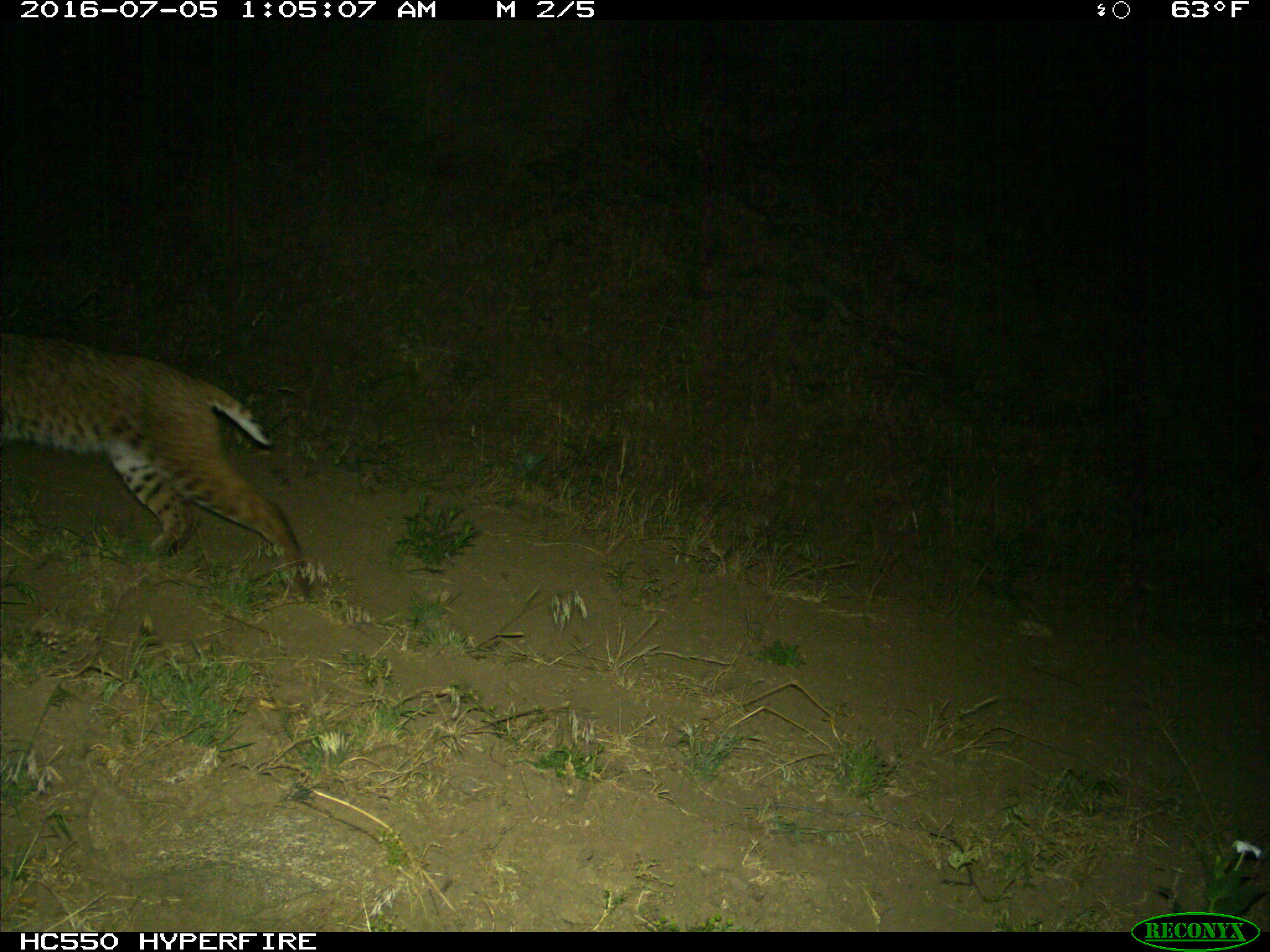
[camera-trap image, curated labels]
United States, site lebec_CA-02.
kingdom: Animalia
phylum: Chordata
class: Mammalia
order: Carnivora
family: Felidae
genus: Lynx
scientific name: Lynx rufus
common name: bobcat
Lynx rufus (bobcat).